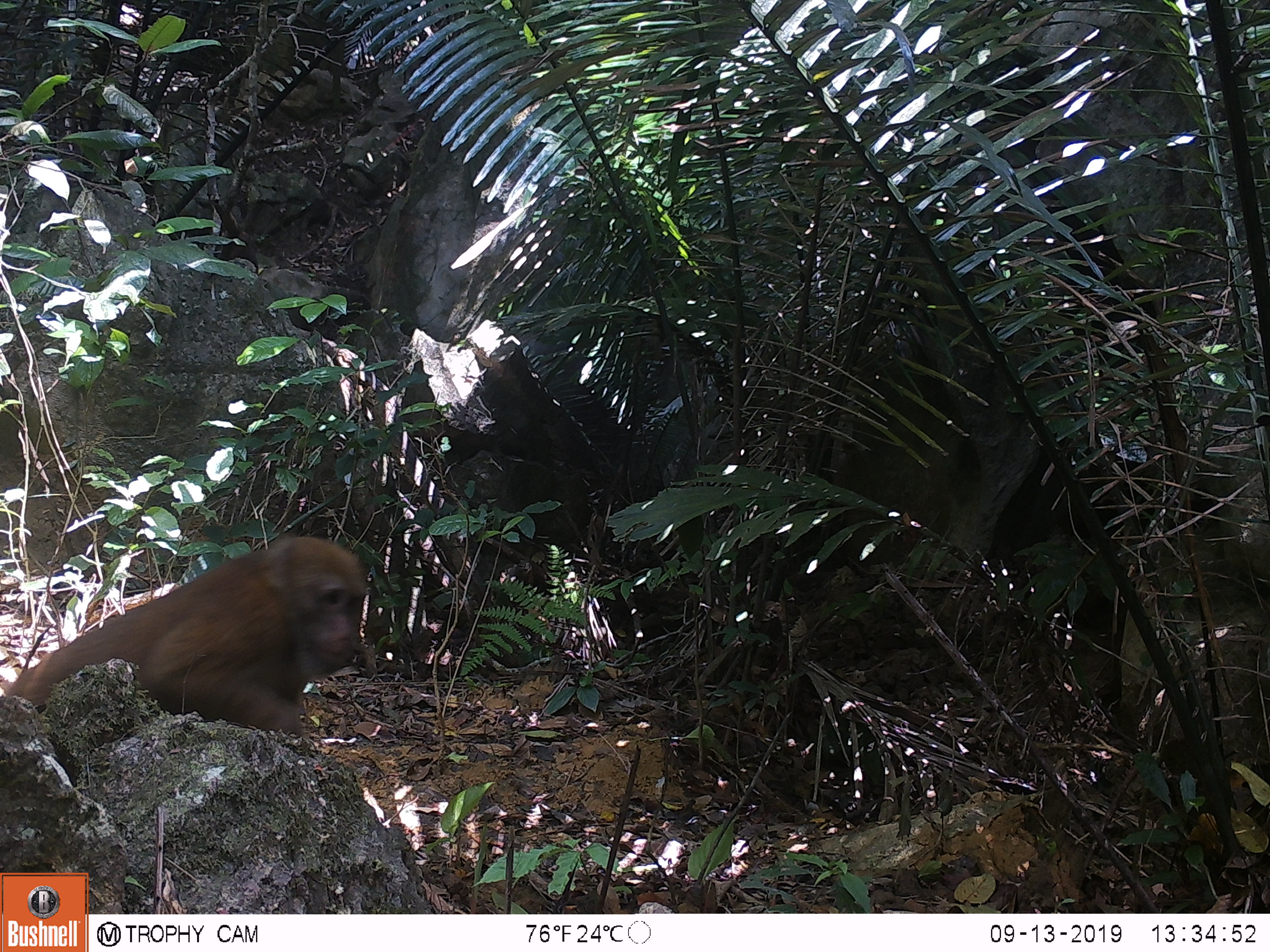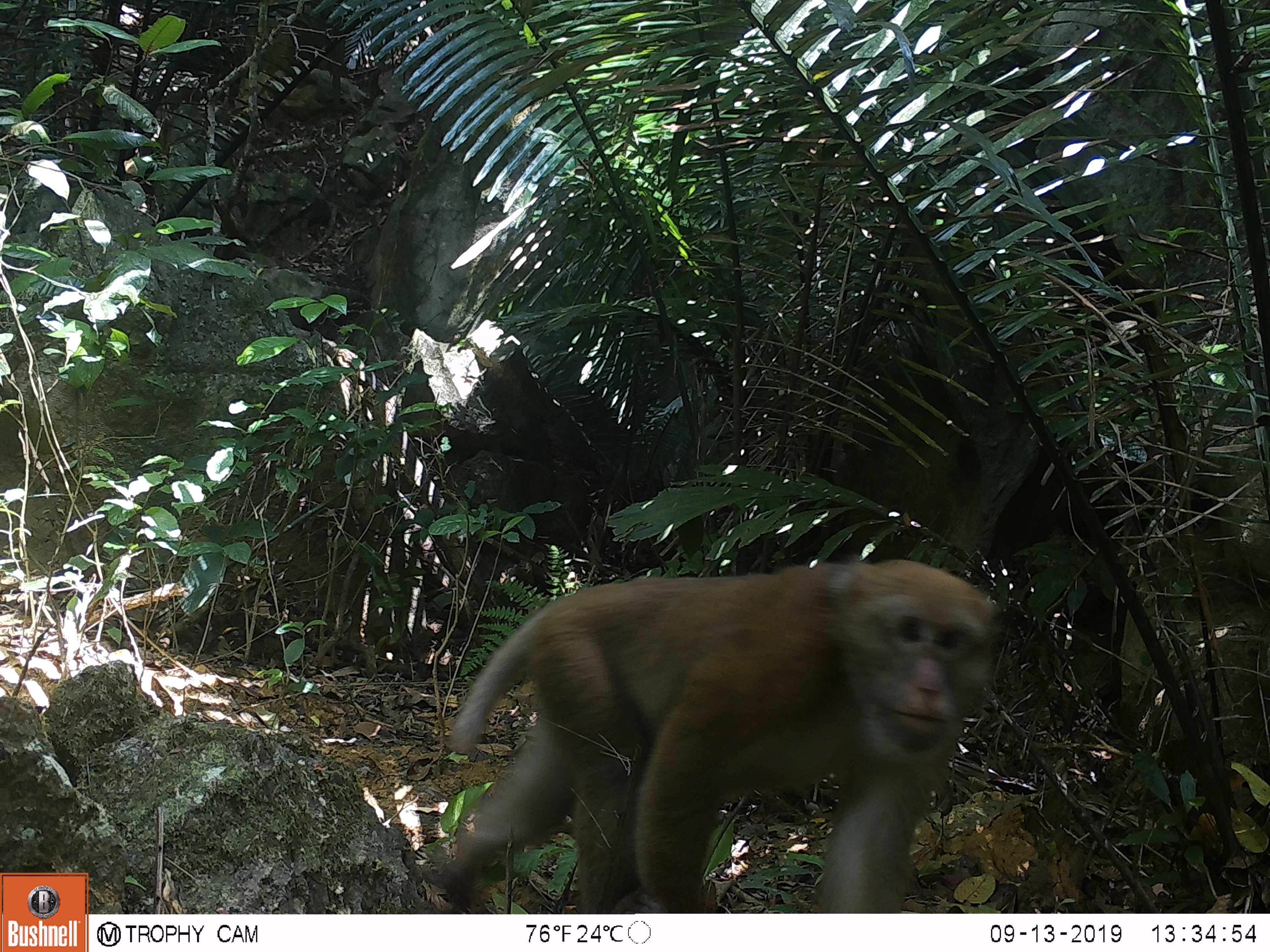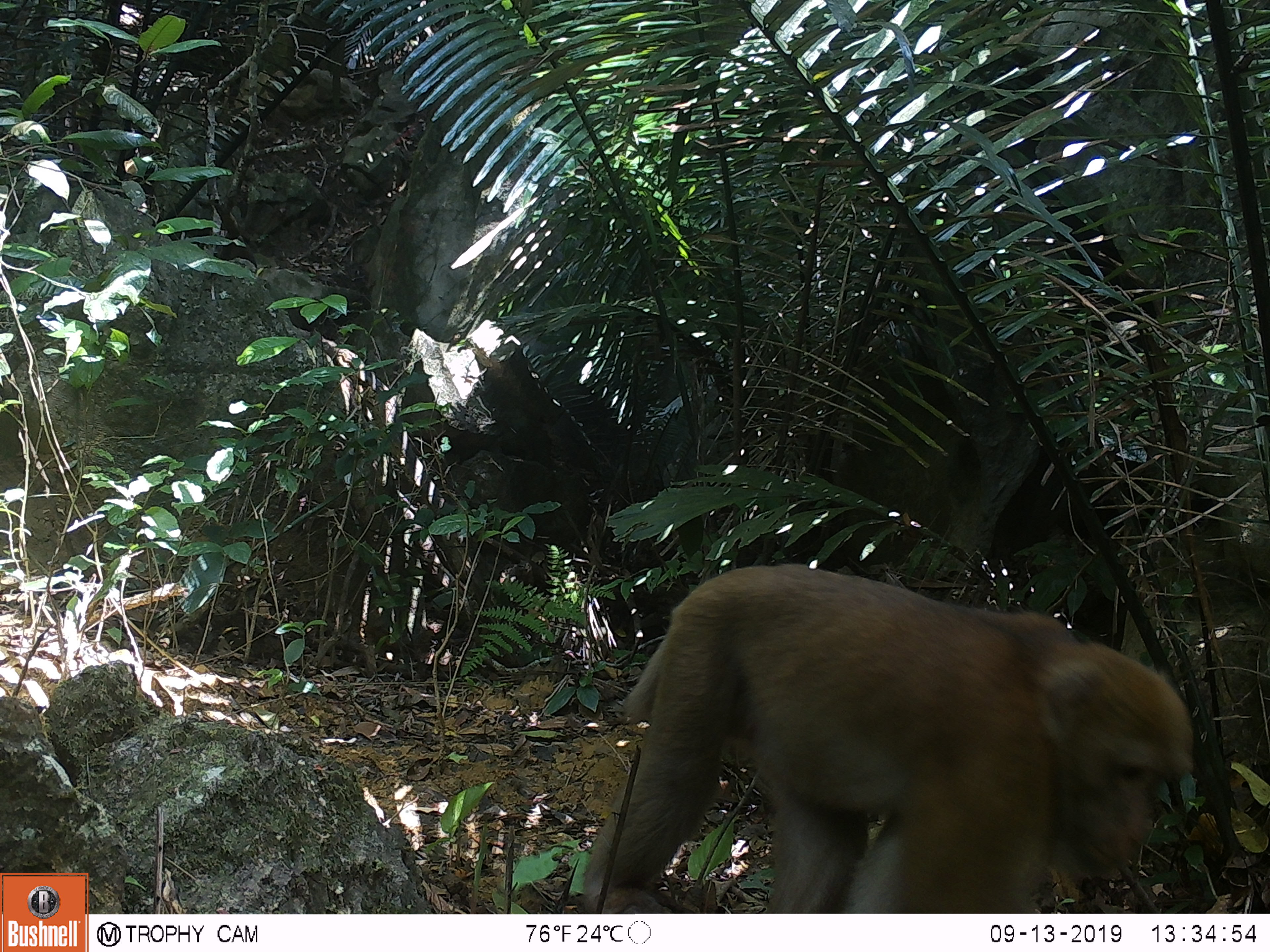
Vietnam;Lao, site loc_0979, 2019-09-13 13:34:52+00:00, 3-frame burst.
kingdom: Animalia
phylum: Chordata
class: Mammalia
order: Primates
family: Cercopithecidae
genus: Macaca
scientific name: Macaca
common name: macaque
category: macaque not stump tailed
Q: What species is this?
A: Macaque not stump tailed (macaque) (Macaca).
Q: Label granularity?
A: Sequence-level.